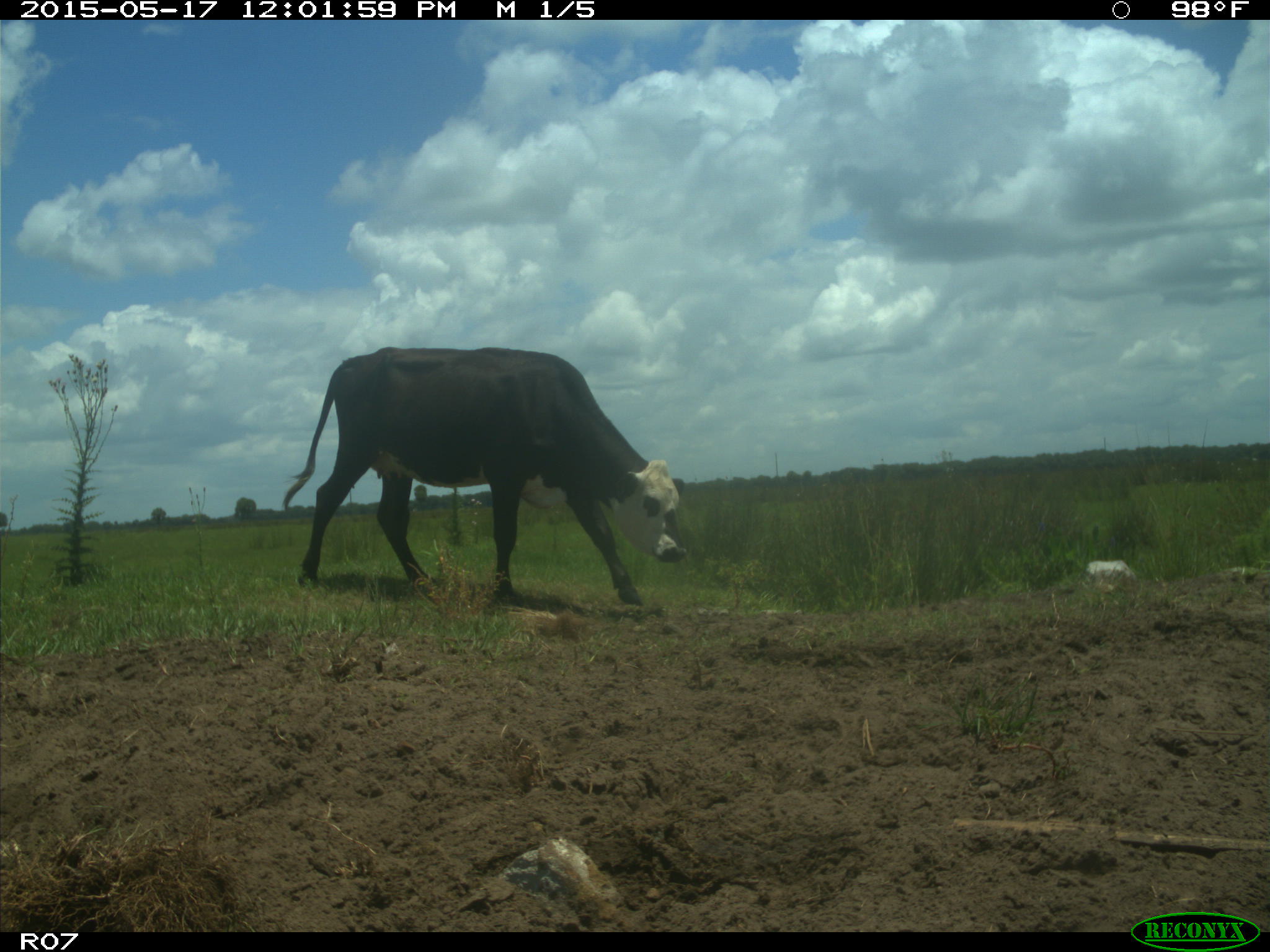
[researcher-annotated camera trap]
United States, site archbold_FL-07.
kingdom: Animalia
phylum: Chordata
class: Mammalia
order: Artiodactyla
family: Bovidae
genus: Bos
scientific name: Bos taurus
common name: domestic cow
Bos taurus (domestic cow).